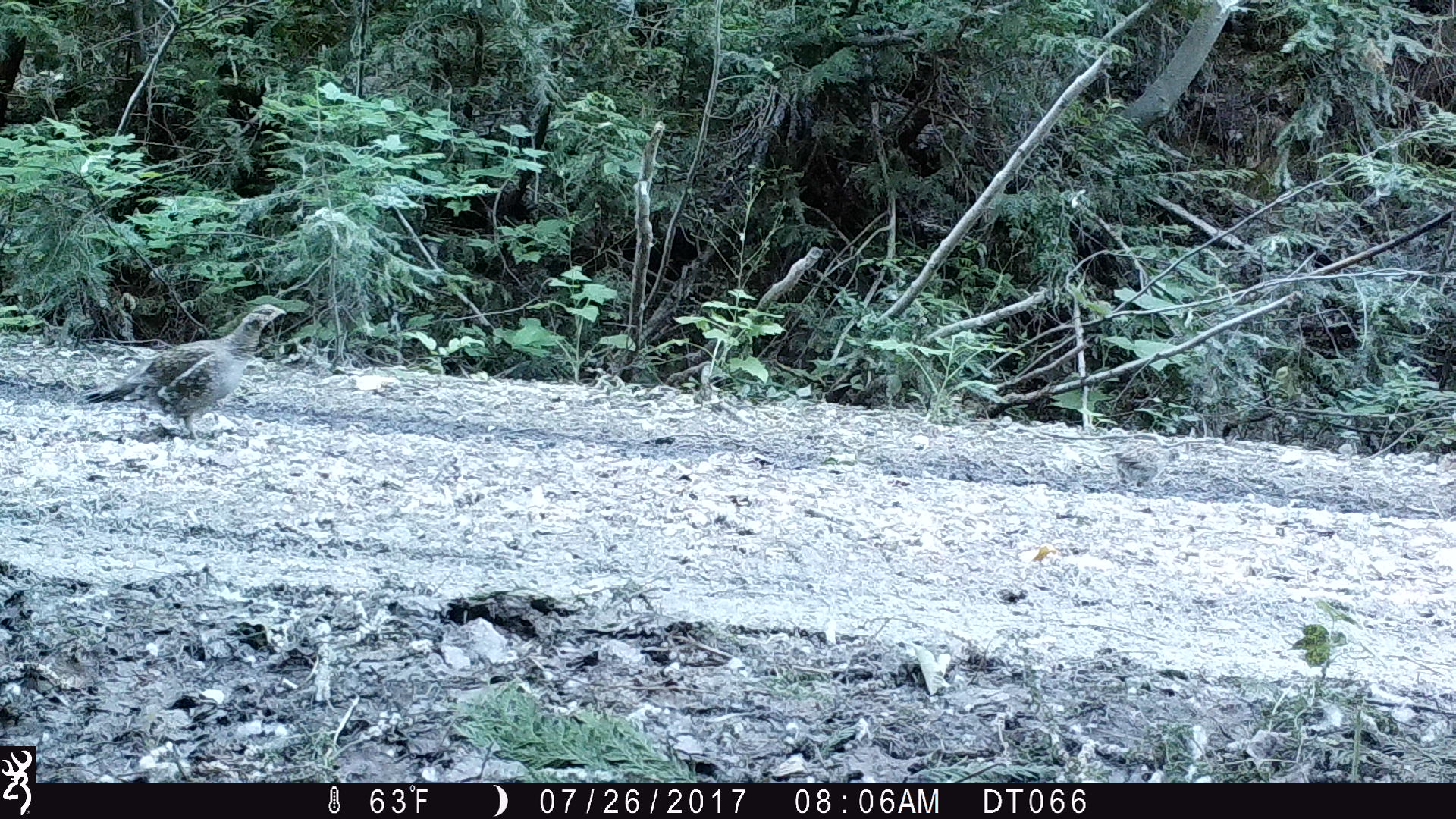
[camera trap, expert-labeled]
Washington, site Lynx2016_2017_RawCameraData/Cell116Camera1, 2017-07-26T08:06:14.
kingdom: Animalia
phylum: Chordata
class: Aves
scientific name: Aves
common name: birds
Aves (birds). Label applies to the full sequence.